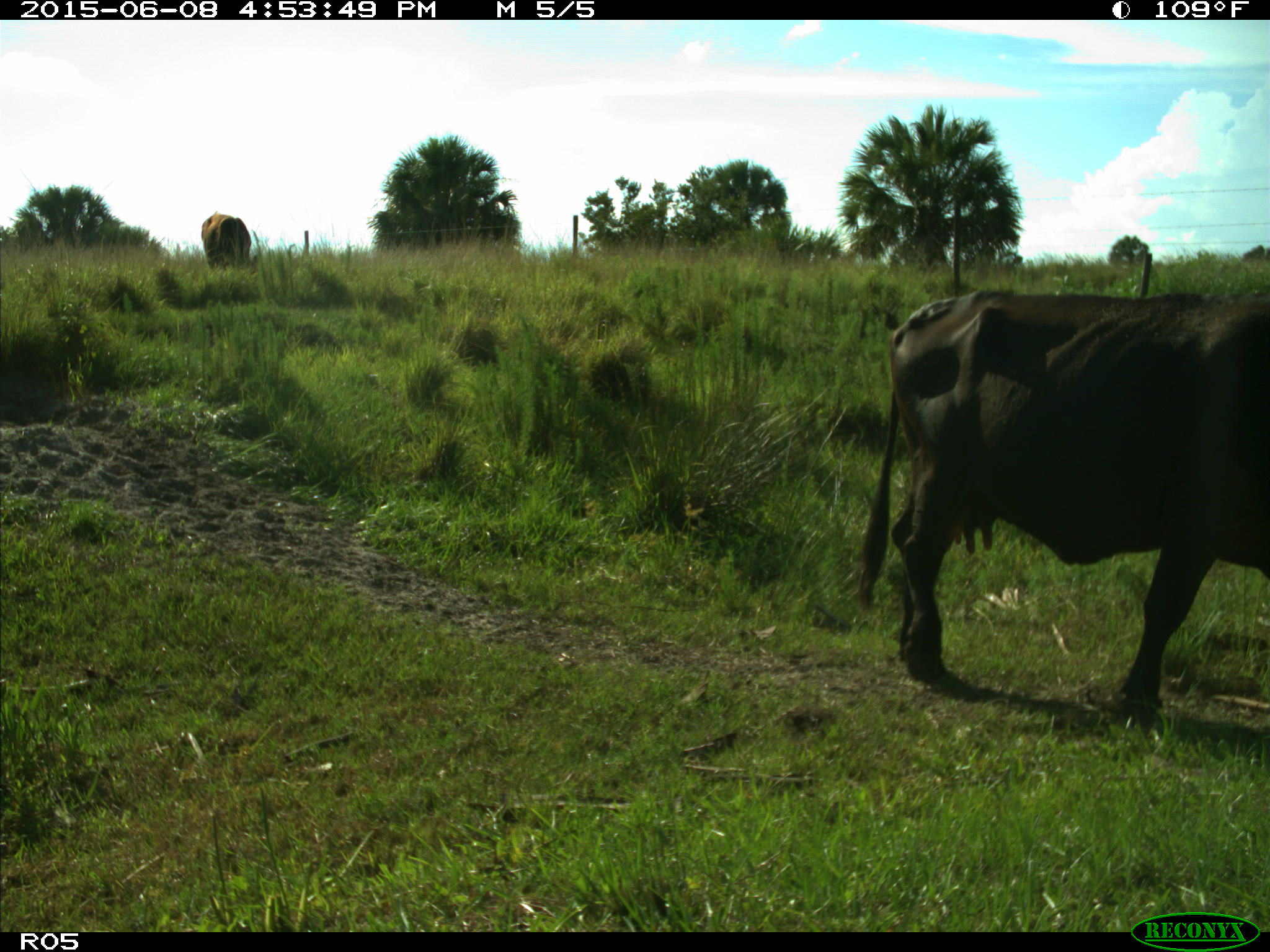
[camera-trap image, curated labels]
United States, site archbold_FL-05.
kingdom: Animalia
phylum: Chordata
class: Mammalia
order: Artiodactyla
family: Bovidae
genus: Bos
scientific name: Bos taurus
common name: domestic cow